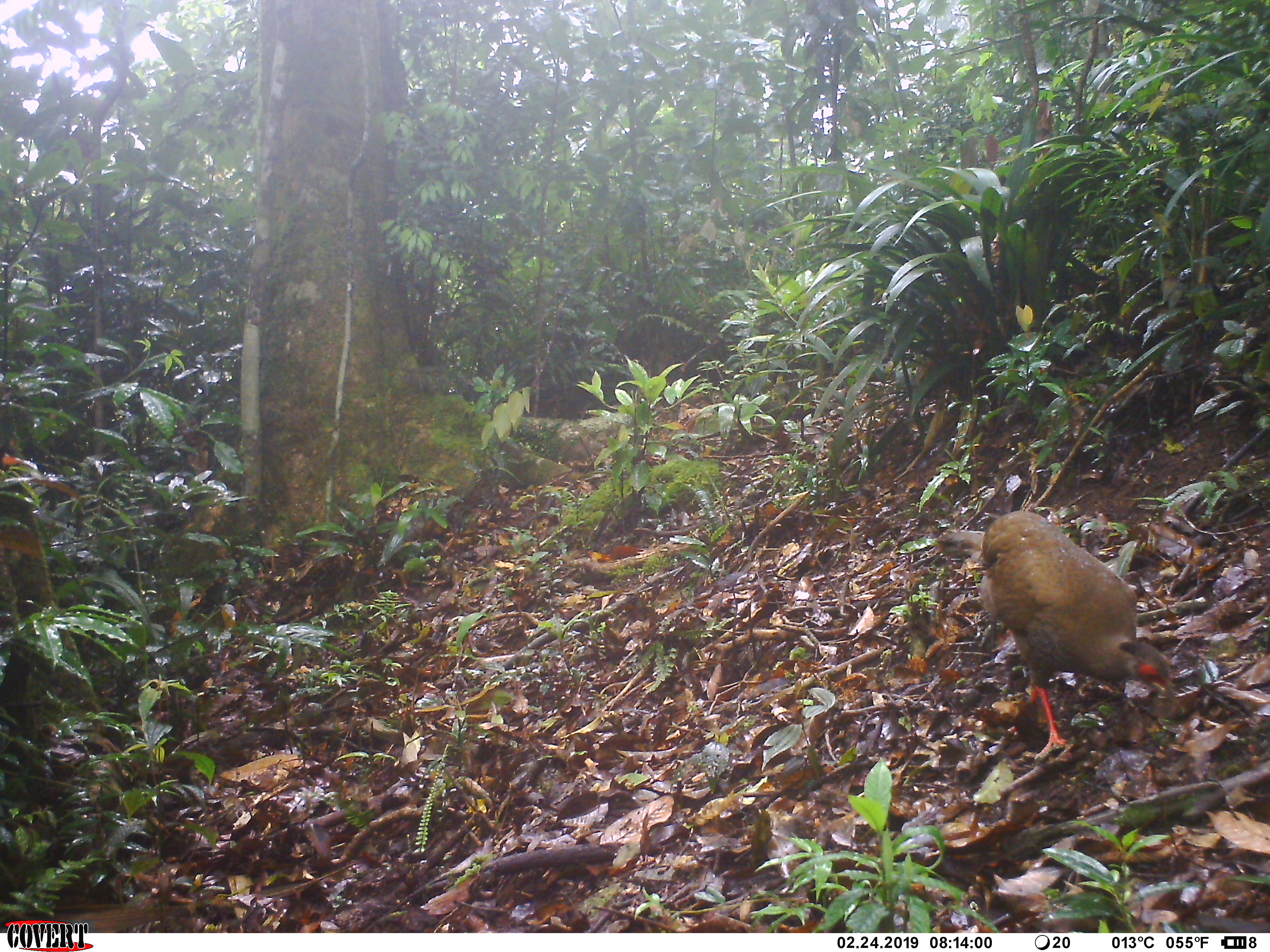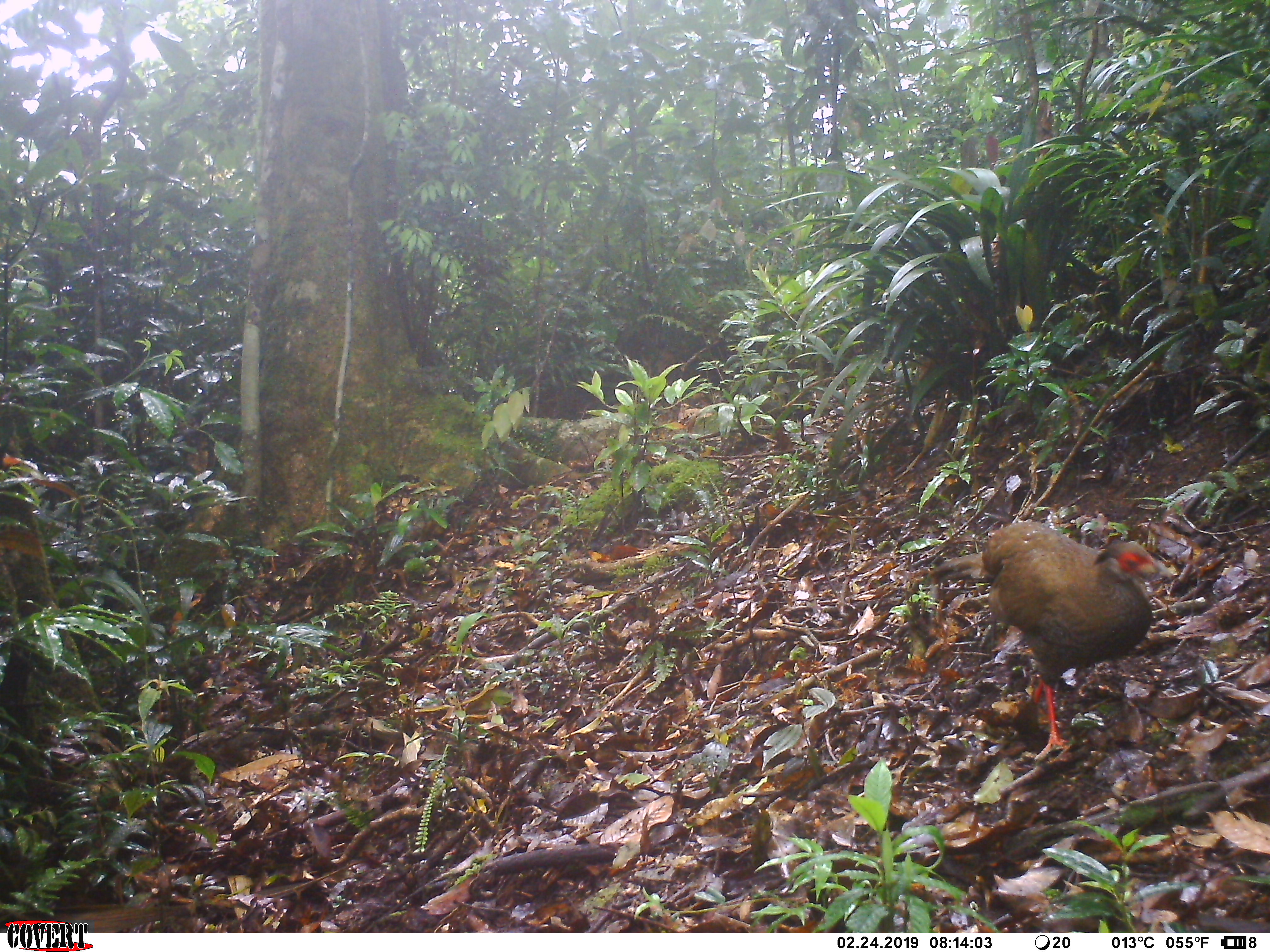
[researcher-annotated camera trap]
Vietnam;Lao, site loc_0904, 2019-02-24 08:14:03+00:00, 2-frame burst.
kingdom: Animalia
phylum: Chordata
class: Aves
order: Galliformes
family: Phasianidae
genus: Lophura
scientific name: Lophura nycthemera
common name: silver pheasant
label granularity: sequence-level